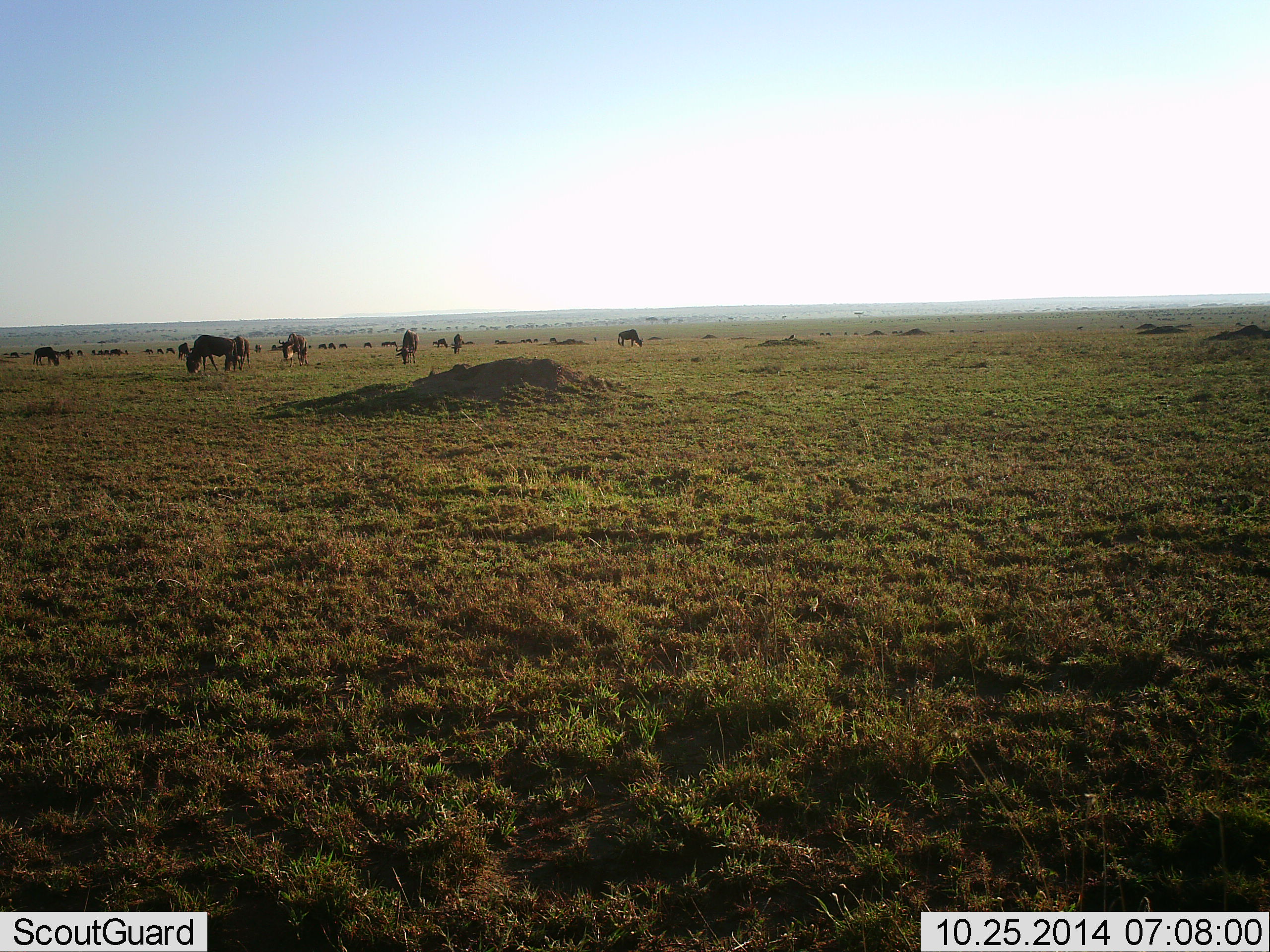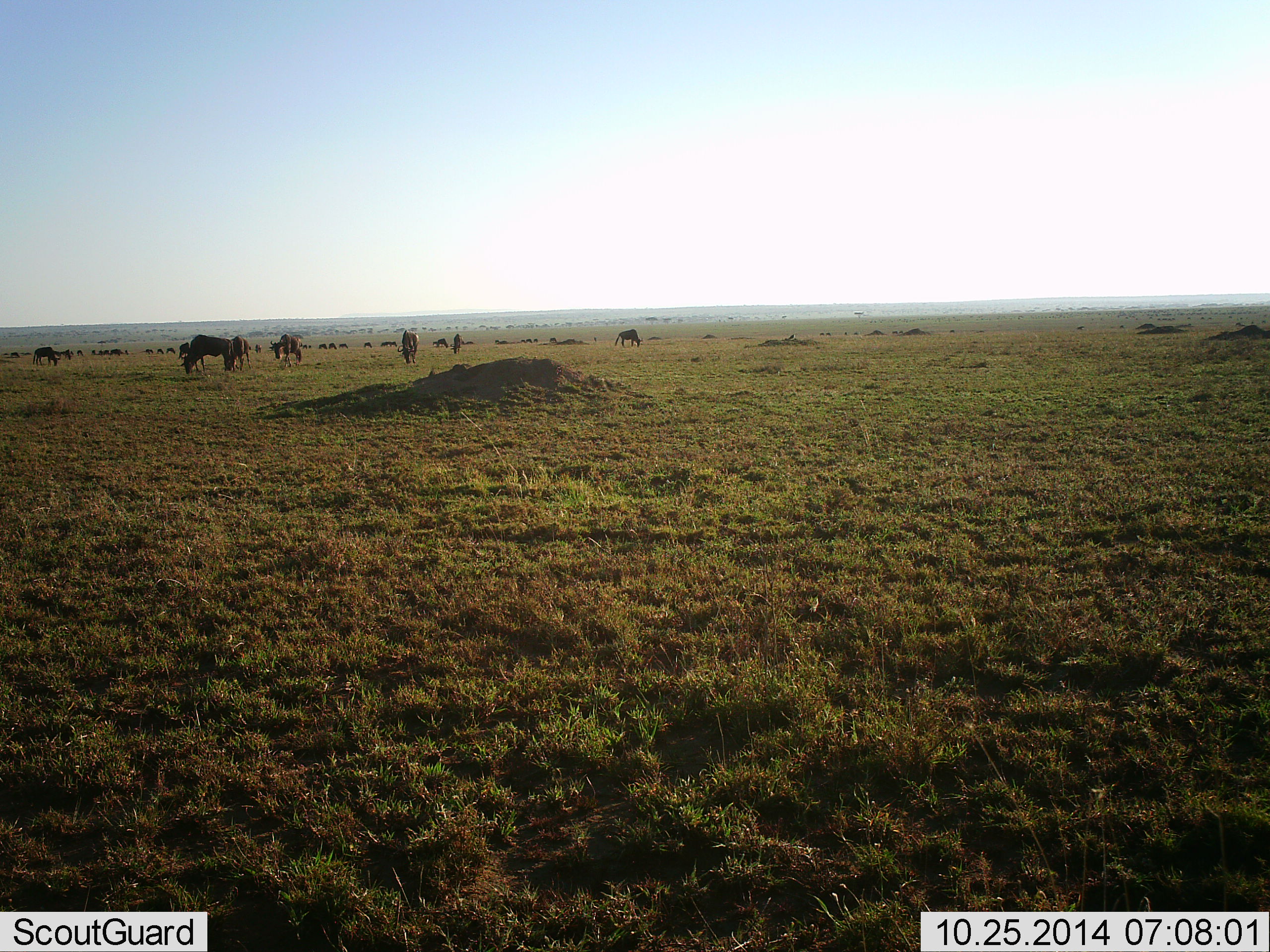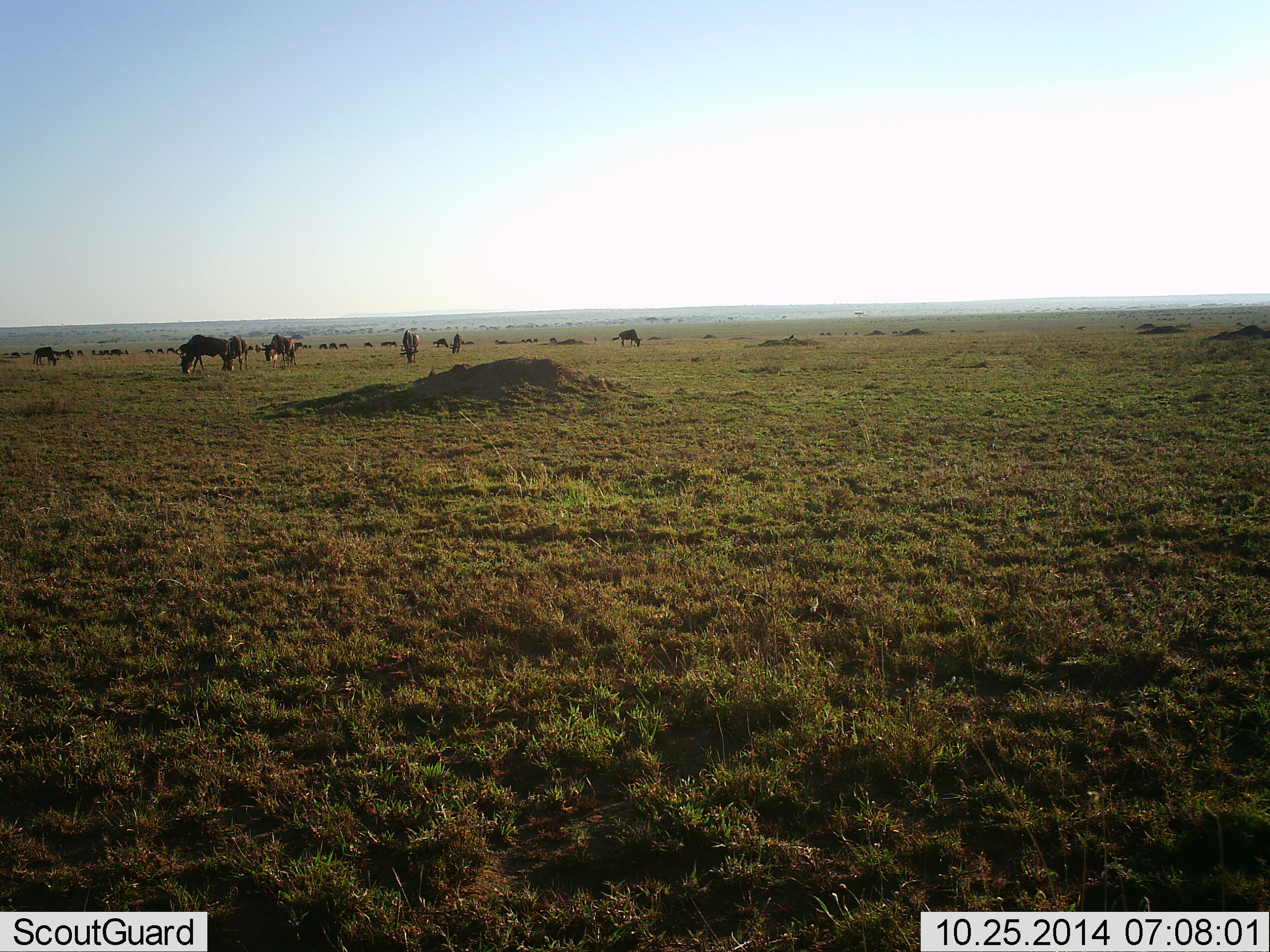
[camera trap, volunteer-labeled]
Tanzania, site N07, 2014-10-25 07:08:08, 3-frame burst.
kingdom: Animalia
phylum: Chordata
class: Mammalia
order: Artiodactyla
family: Bovidae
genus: Connochaetes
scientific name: Connochaetes taurinus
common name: blue wildebeest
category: wildebeest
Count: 11-50.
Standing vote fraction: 30%.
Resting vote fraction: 0%.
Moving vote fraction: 0%.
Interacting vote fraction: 0%.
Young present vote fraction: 0%.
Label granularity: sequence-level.